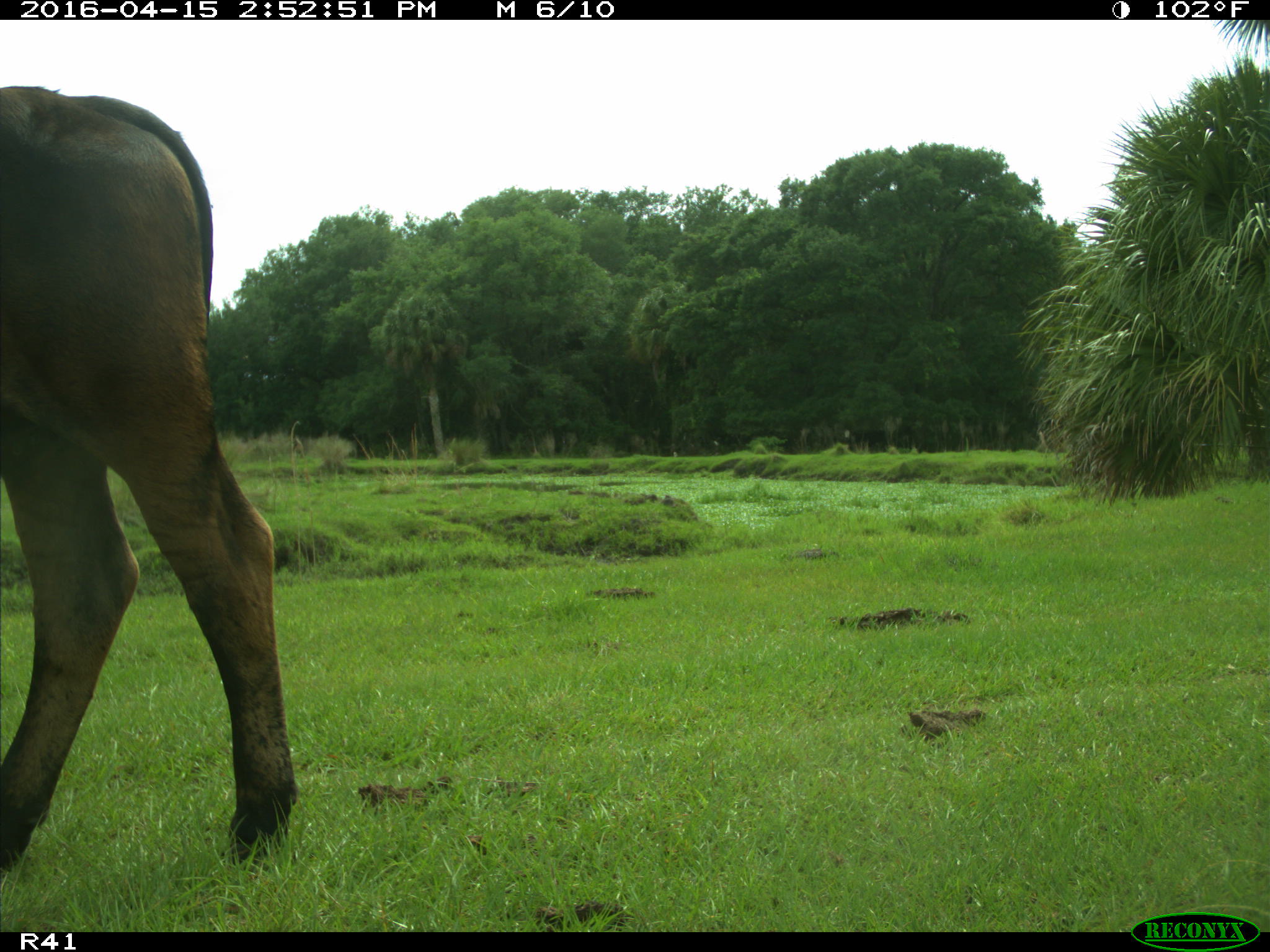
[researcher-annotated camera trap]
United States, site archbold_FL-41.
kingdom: Animalia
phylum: Chordata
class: Mammalia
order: Artiodactyla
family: Bovidae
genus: Bos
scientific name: Bos taurus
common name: domestic cow